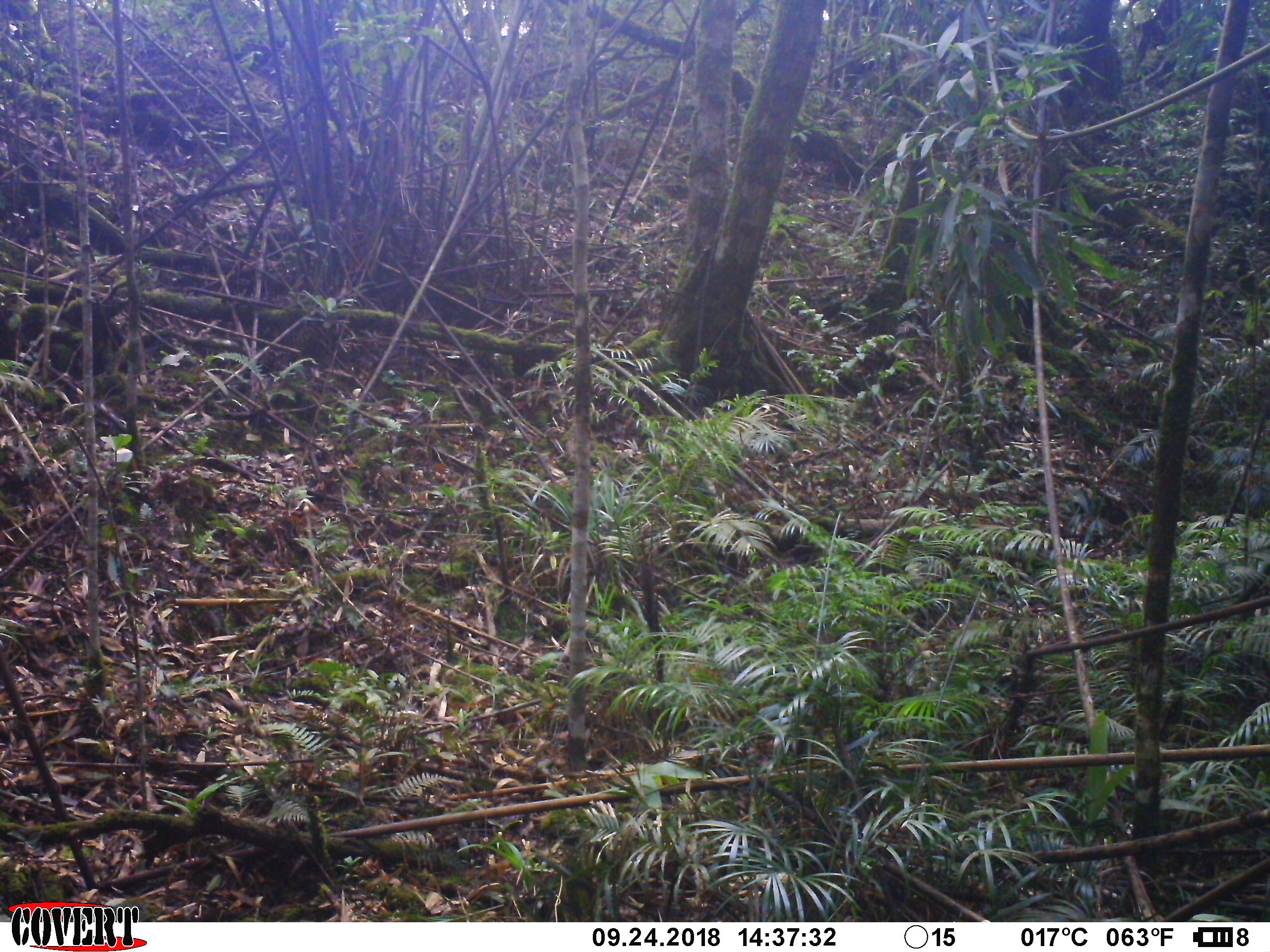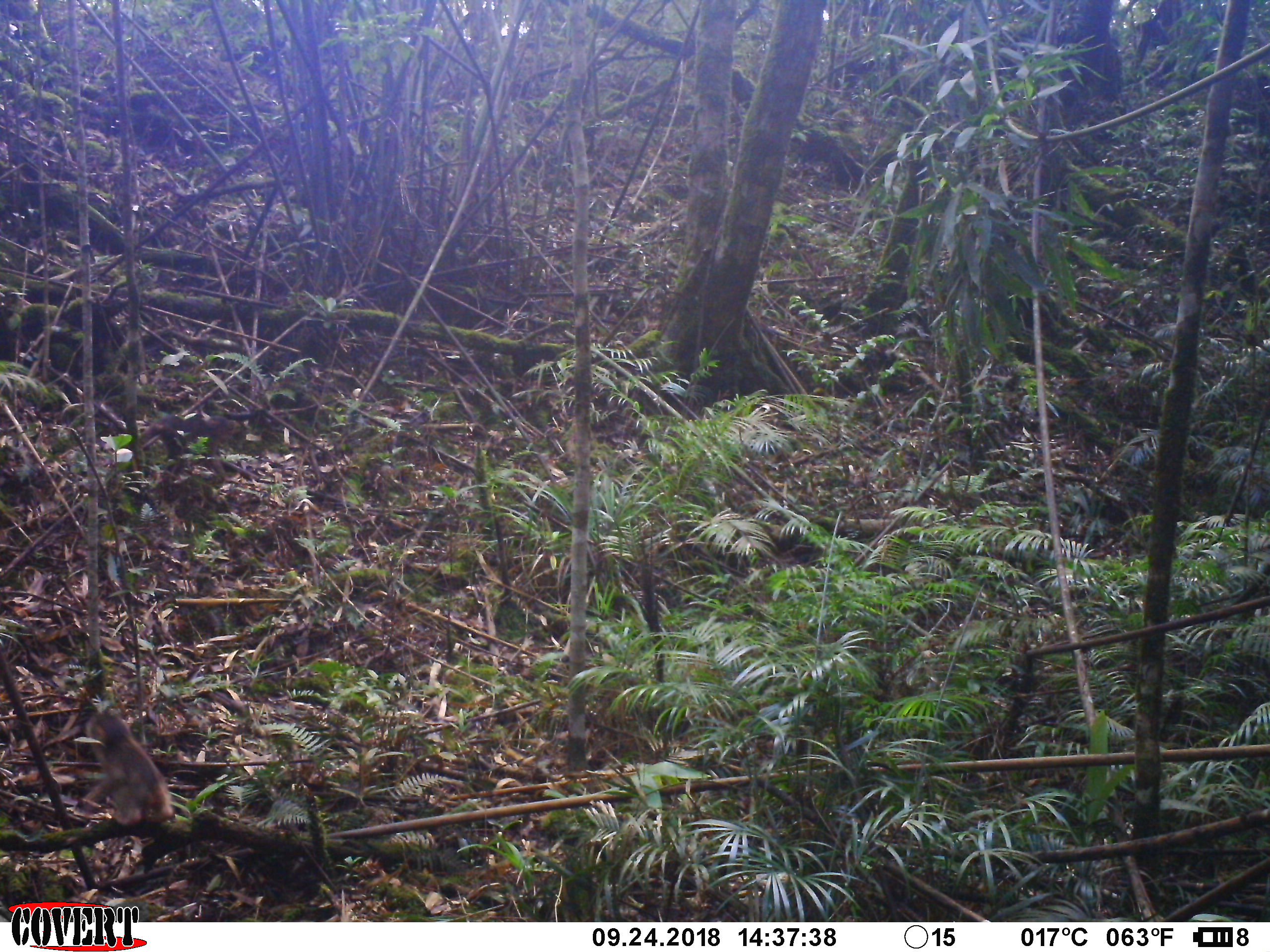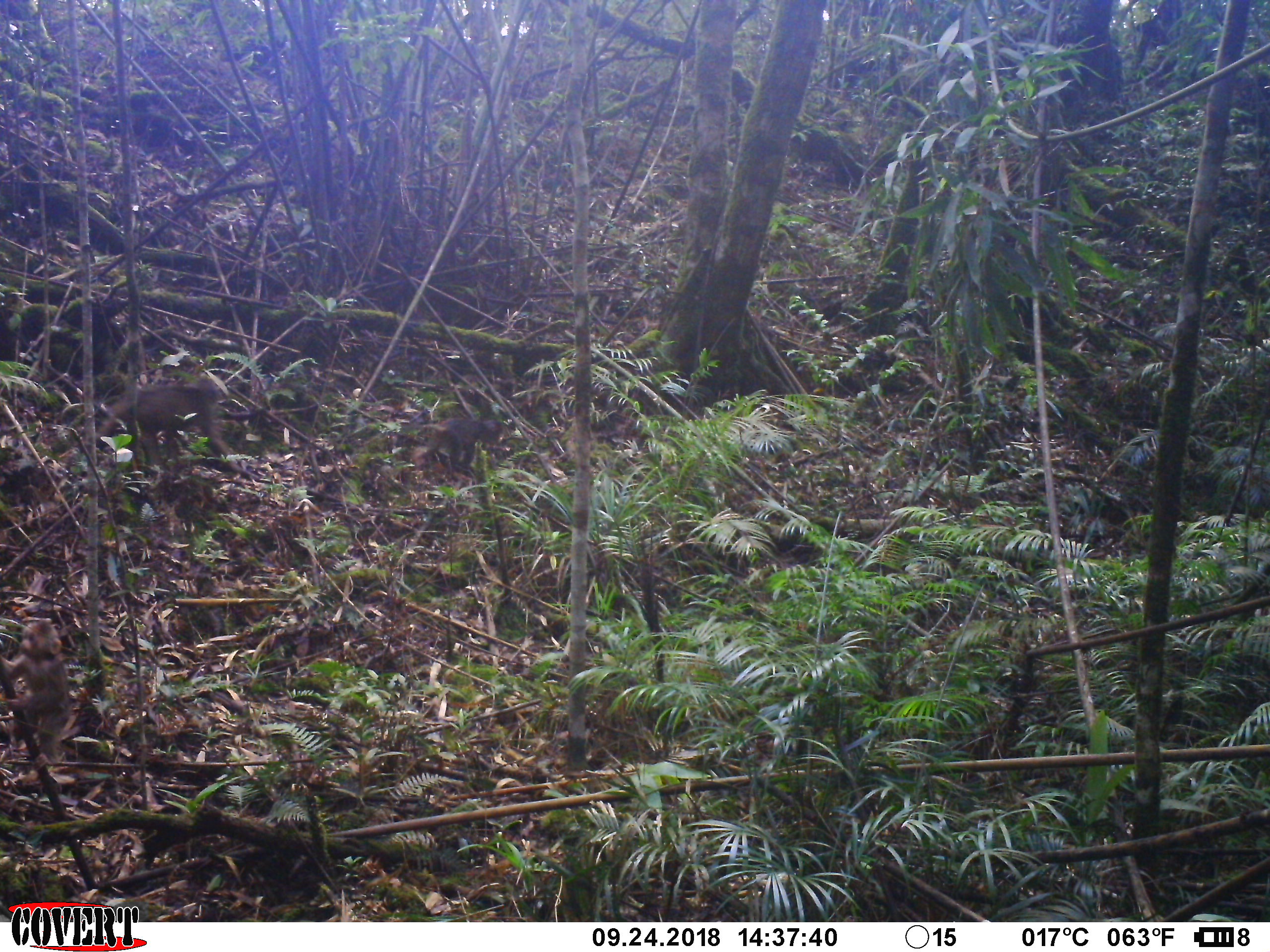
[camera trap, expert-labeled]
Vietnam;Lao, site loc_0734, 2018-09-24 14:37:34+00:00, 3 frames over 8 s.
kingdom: Animalia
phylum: Chordata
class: Mammalia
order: Primates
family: Cercopithecidae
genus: Macaca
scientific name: Macaca arctoides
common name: stump-tailed macaque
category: stump tailed macaque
Stump tailed macaque (stump-tailed macaque) (Macaca arctoides). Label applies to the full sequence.